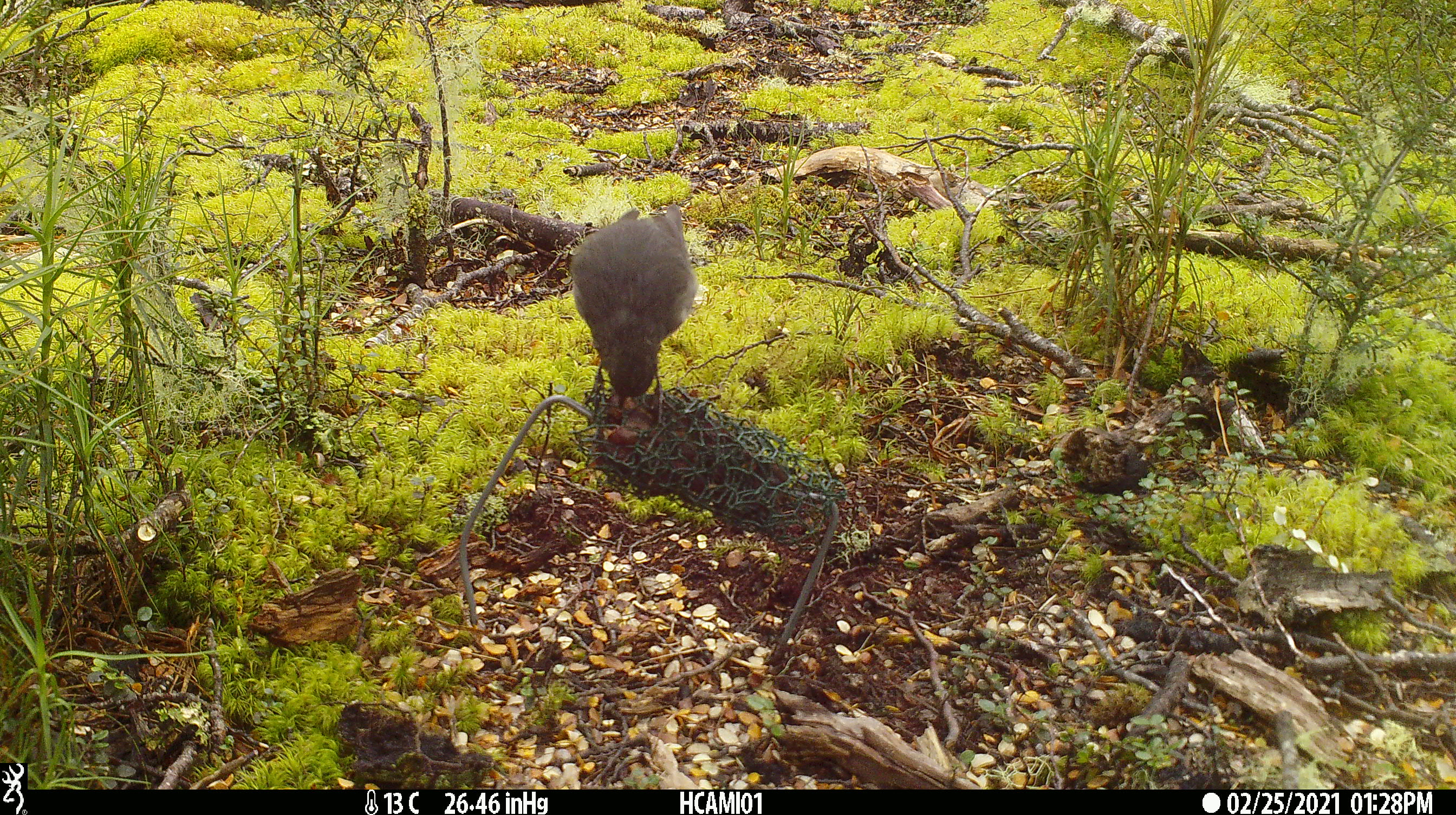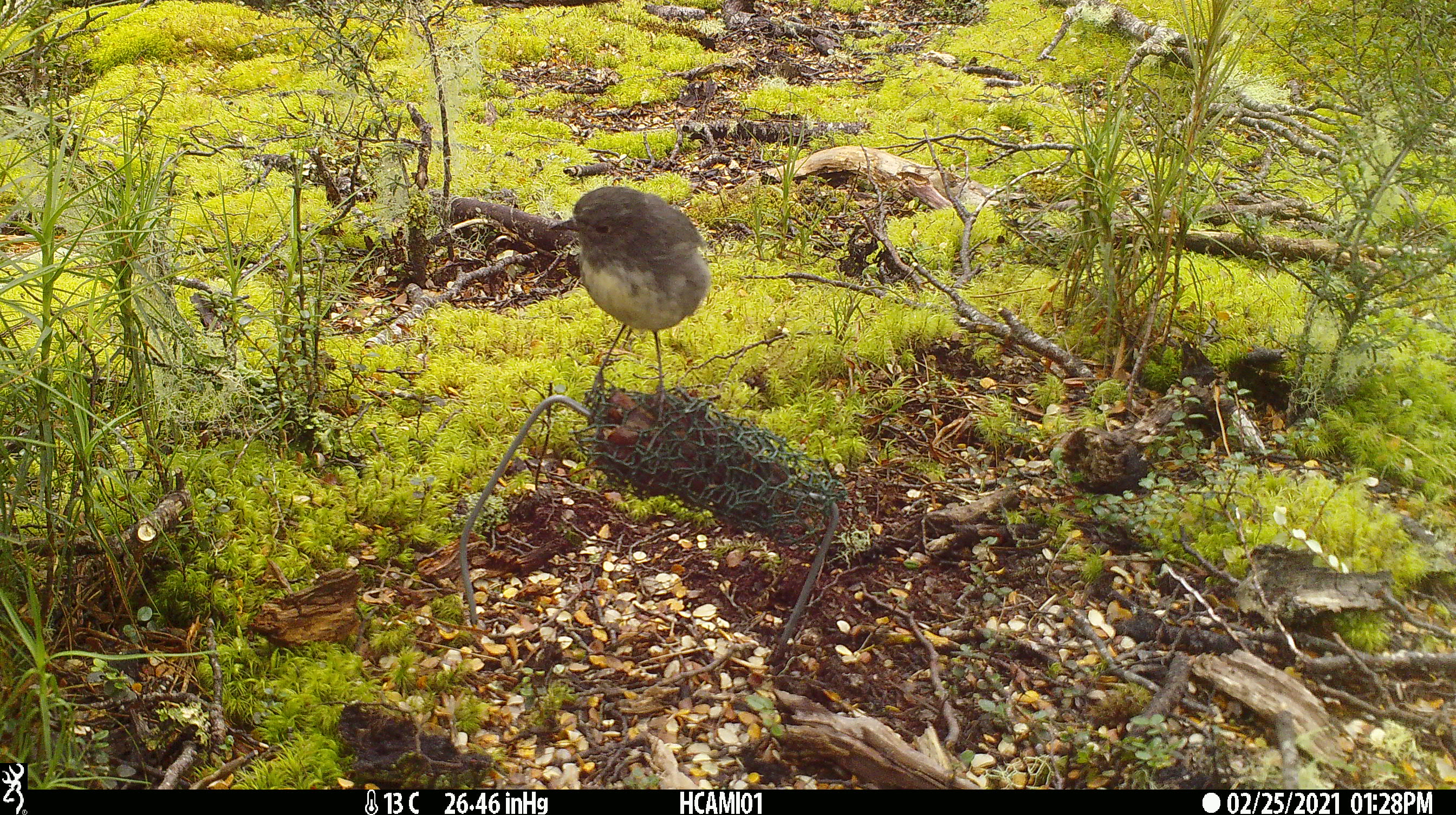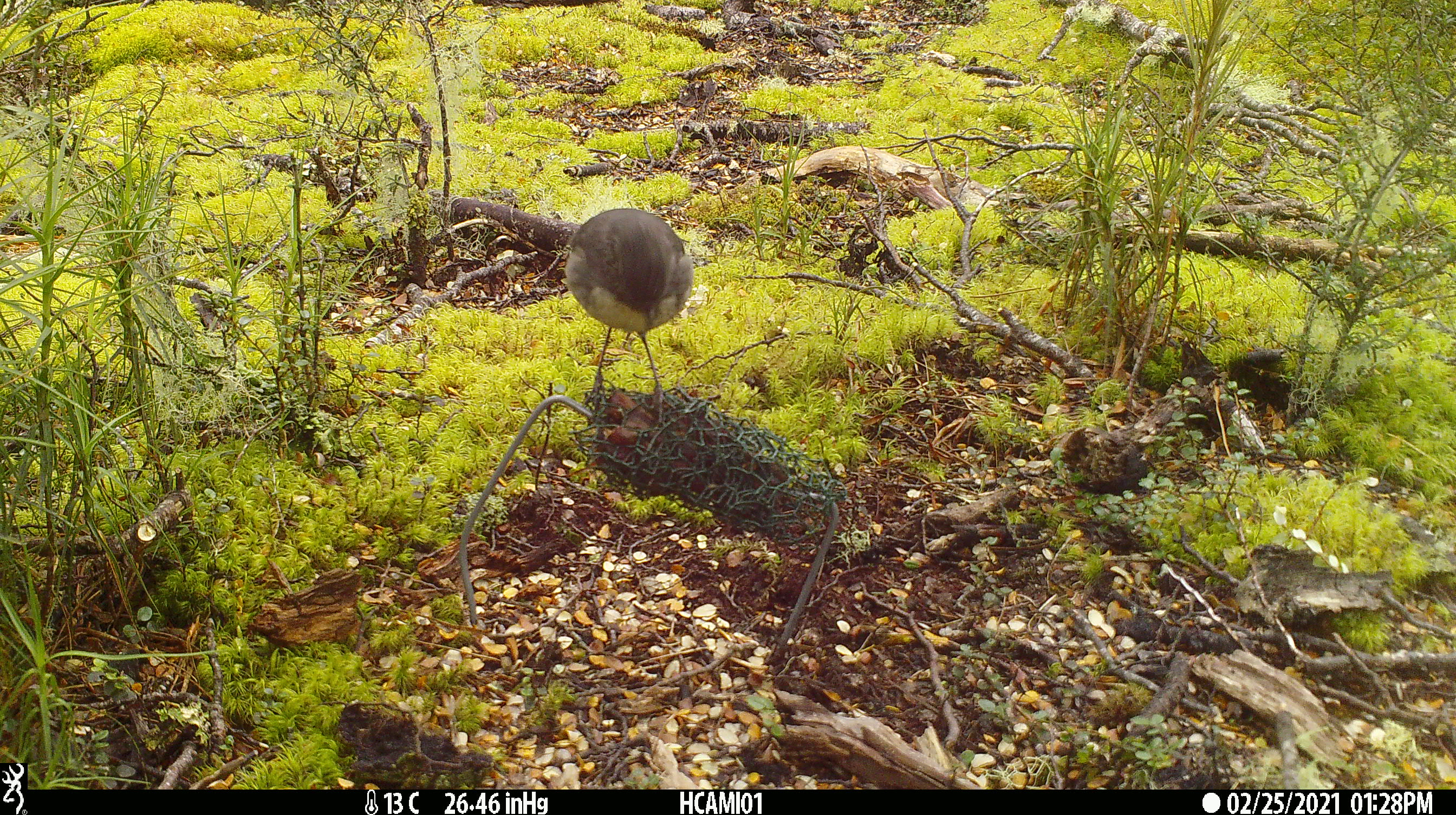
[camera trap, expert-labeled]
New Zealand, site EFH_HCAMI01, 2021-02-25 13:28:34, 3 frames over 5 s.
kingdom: Animalia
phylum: Chordata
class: Aves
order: Passeriformes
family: Petroicidae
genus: Petroica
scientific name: Petroica australis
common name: new zealand robin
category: robin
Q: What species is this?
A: Robin (new zealand robin) (Petroica australis).